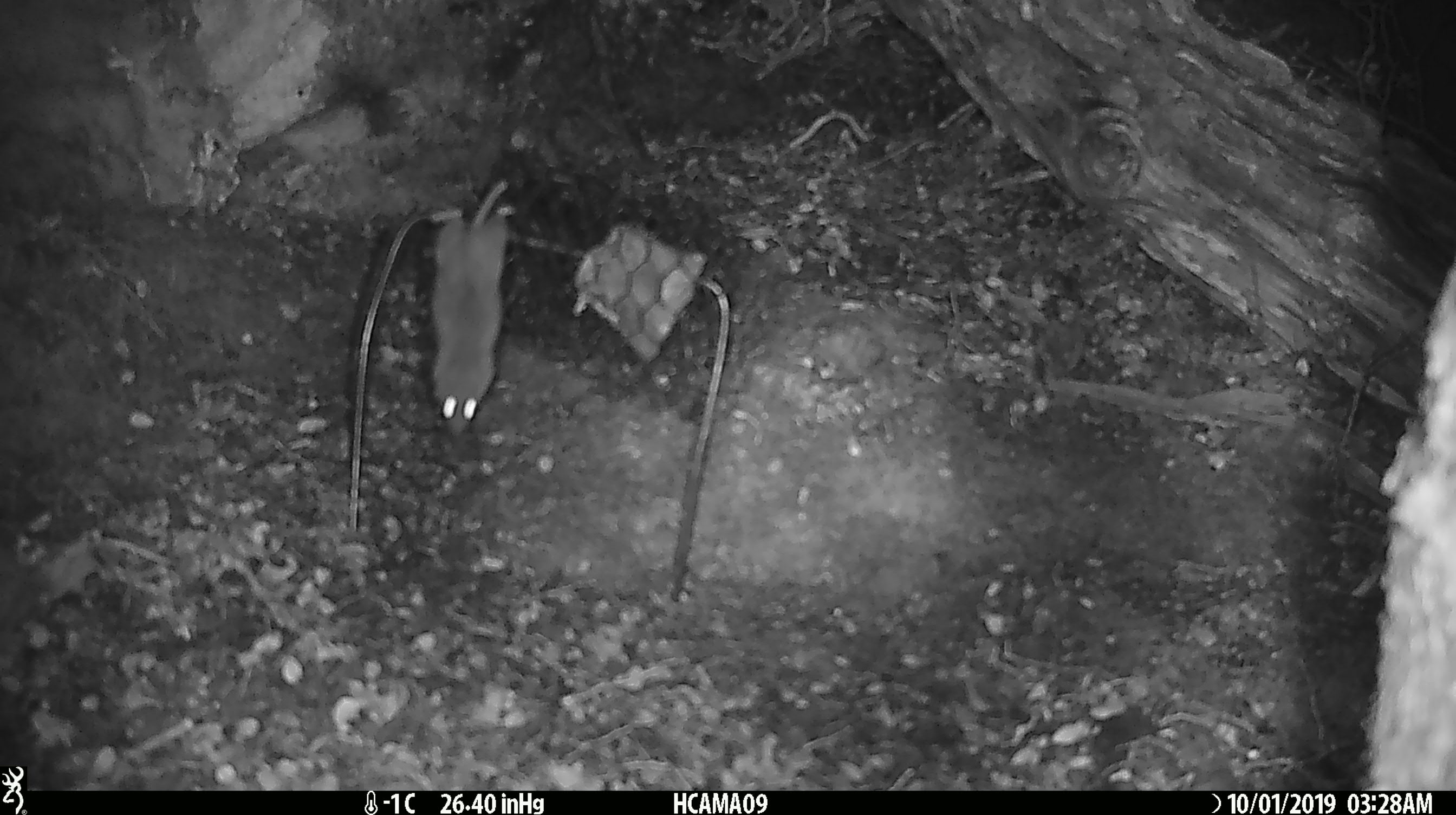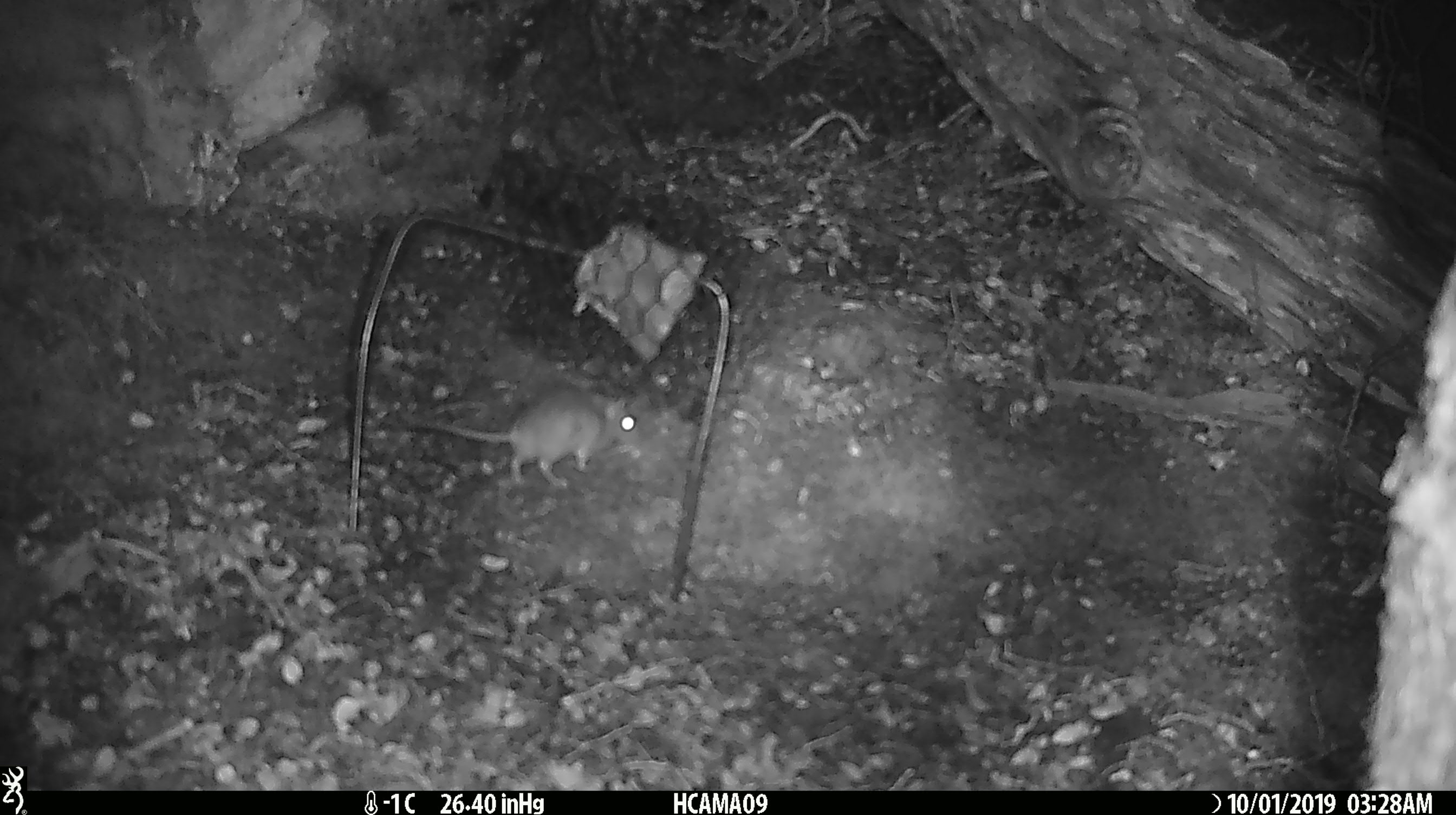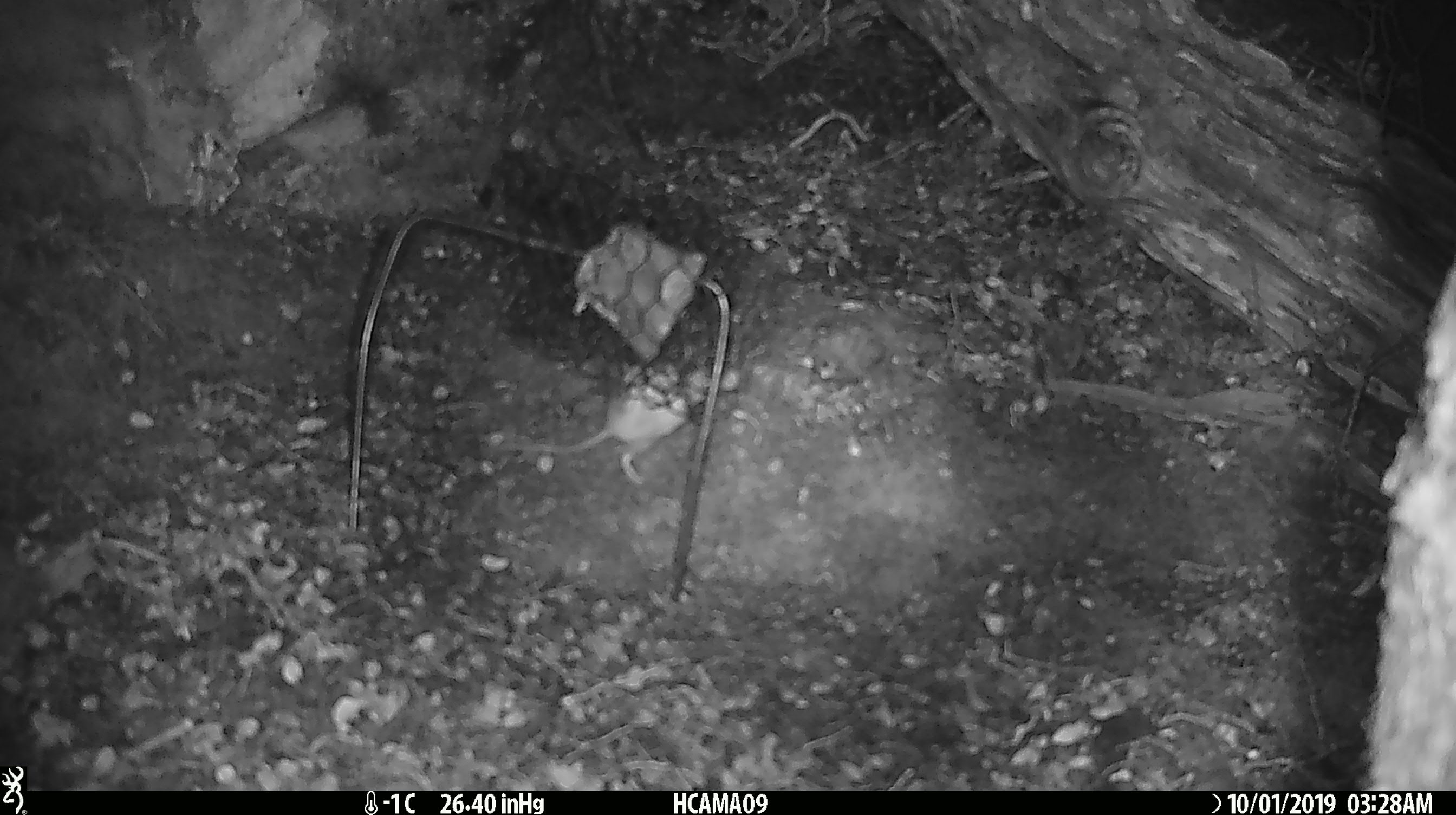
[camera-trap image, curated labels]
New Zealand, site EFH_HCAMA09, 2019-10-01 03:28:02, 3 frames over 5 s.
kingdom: Animalia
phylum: Chordata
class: Mammalia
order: Rodentia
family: Muridae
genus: Mus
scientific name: Mus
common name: mouse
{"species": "mouse (Mus)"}